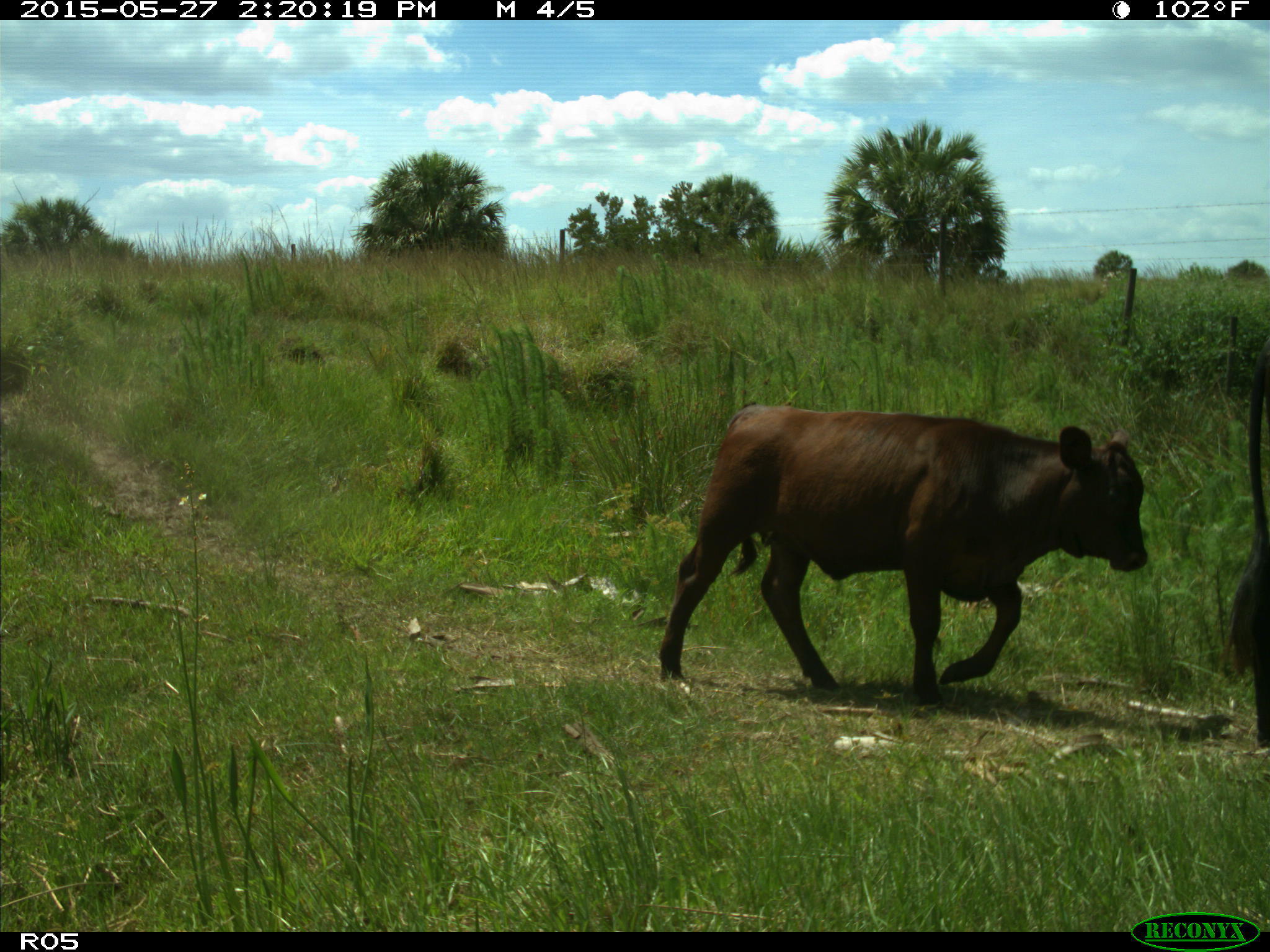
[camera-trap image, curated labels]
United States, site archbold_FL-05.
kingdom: Animalia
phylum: Chordata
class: Mammalia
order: Artiodactyla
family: Bovidae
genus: Bos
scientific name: Bos taurus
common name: domestic cow